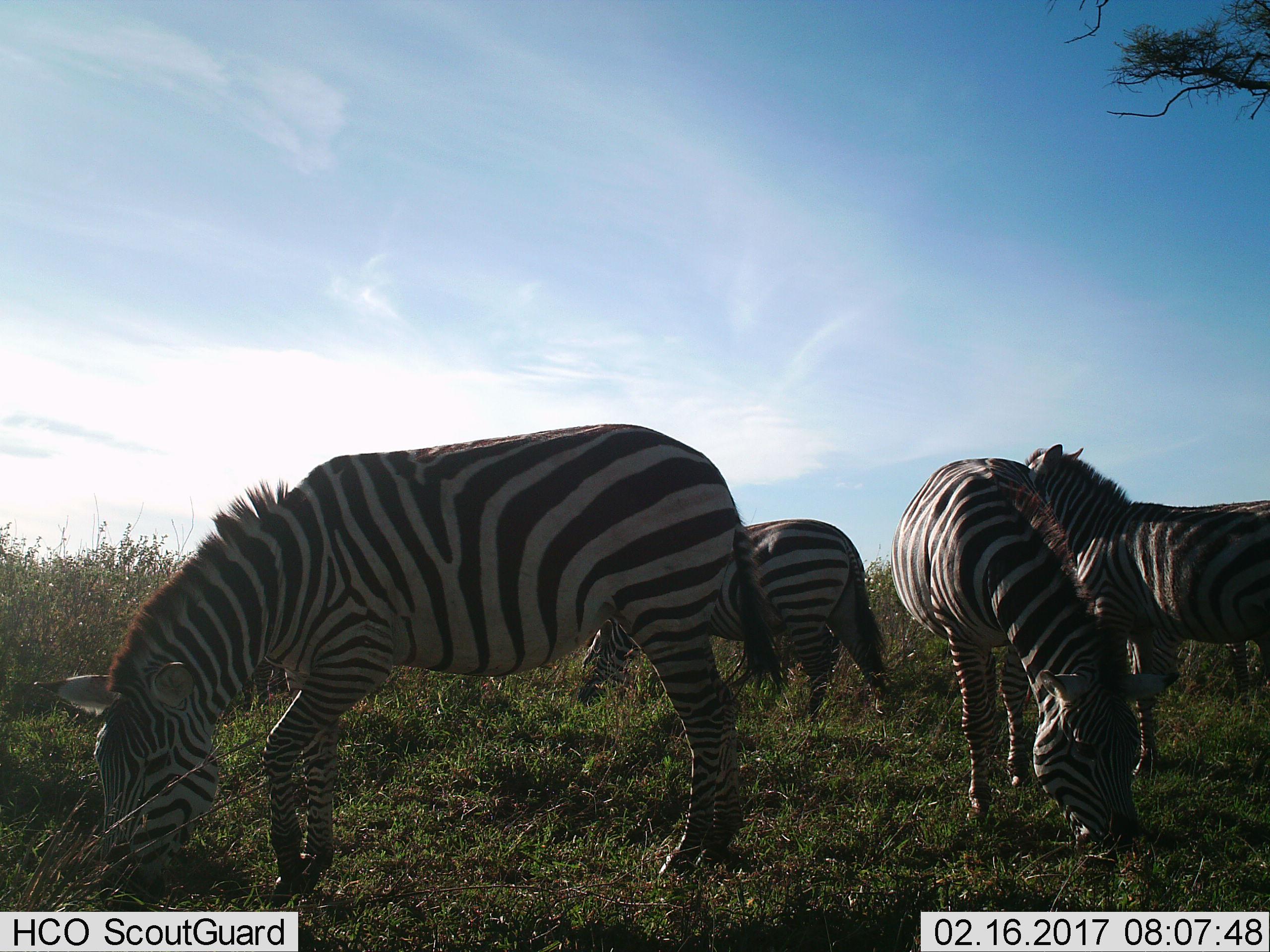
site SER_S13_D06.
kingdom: Animalia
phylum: Chordata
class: Mammalia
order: Perissodactyla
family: Equidae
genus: Equus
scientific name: Equus quagga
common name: plains zebra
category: zebraplains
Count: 4.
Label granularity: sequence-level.